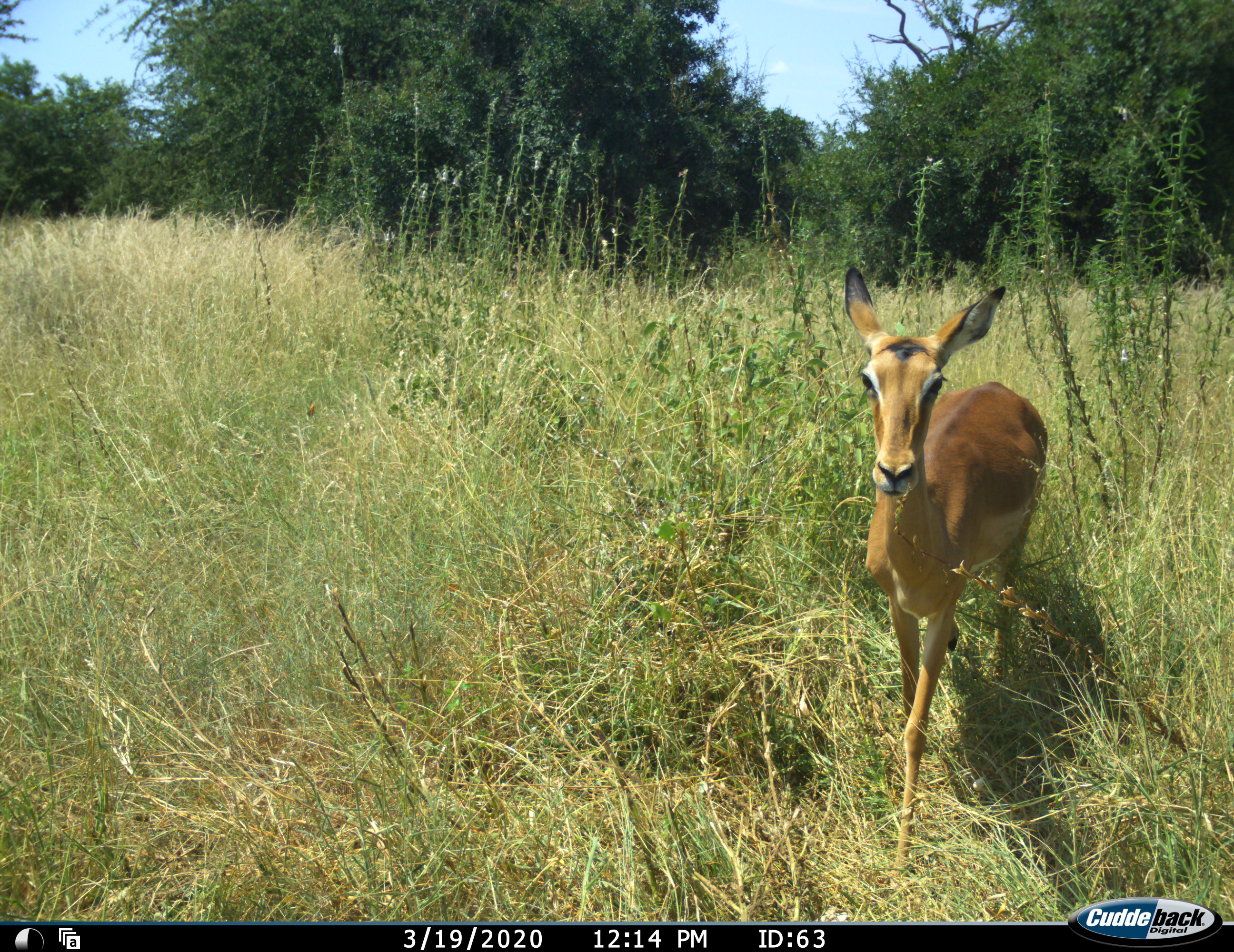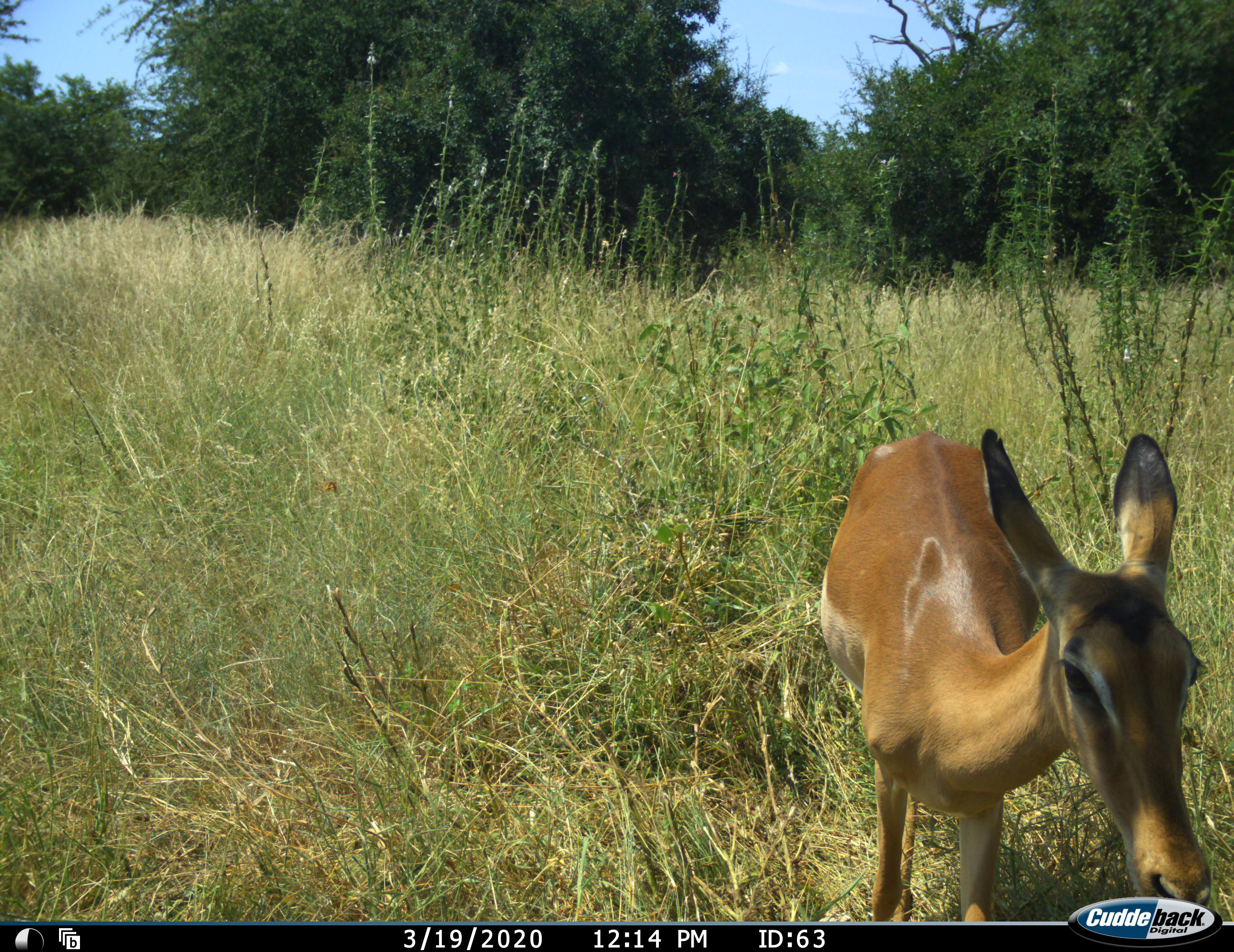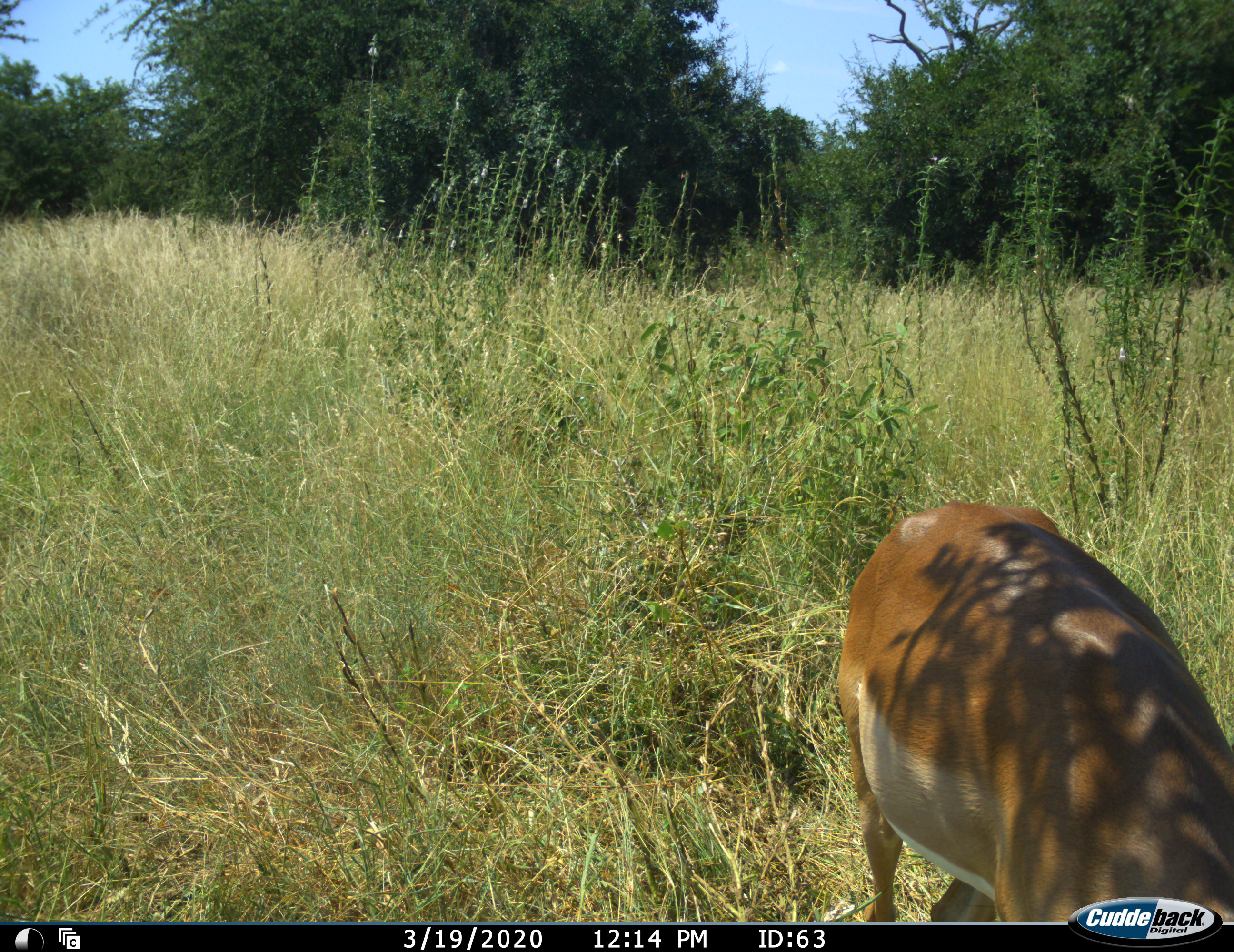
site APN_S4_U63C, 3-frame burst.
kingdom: Animalia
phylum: Chordata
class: Mammalia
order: Artiodactyla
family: Bovidae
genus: Aepyceros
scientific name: Aepyceros melampus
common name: impala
Impala (Aepyceros melampus), count 1. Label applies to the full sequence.